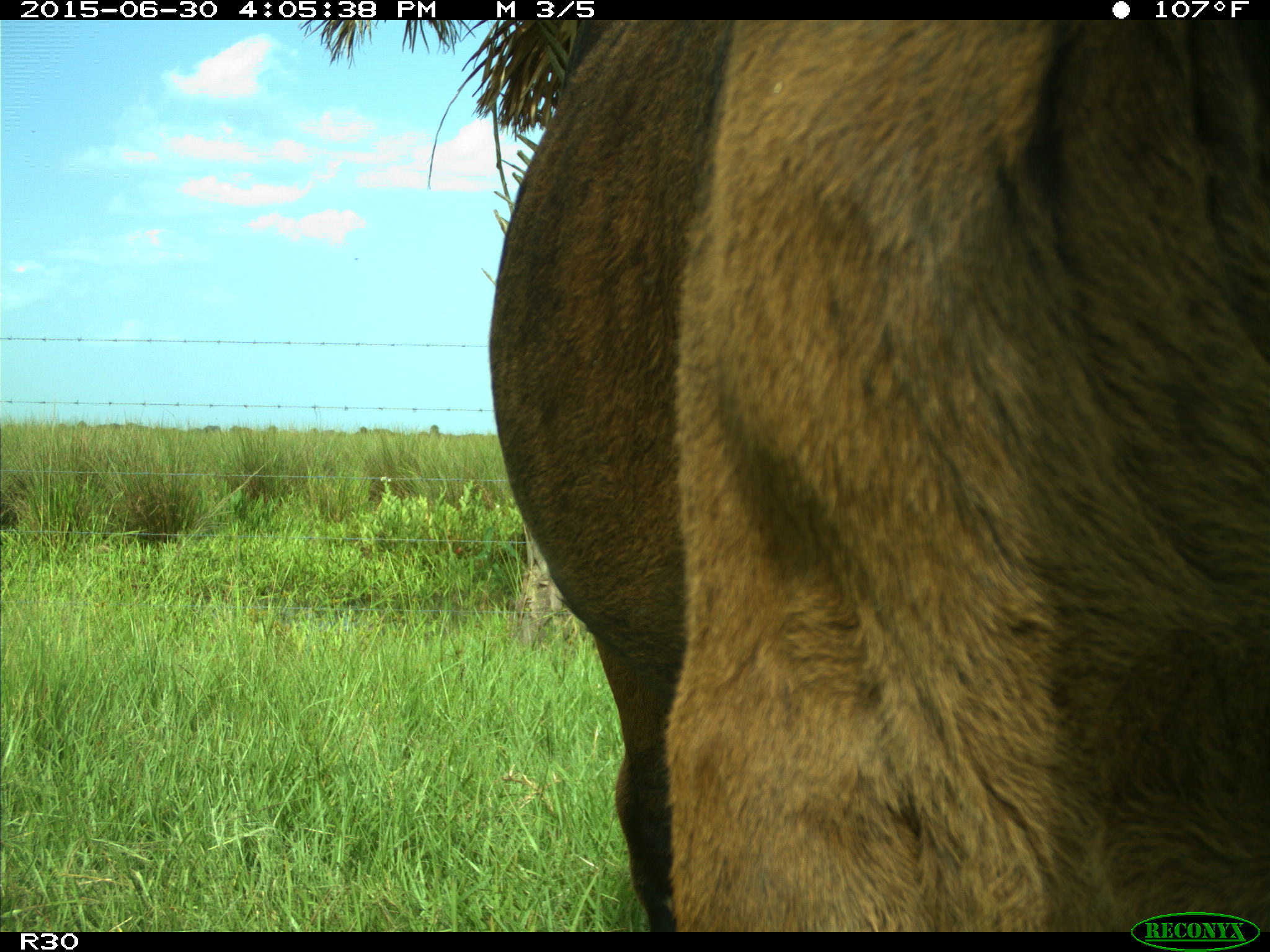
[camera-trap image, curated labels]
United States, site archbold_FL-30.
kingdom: Animalia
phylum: Chordata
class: Mammalia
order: Artiodactyla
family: Bovidae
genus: Bos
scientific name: Bos taurus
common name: domestic cow